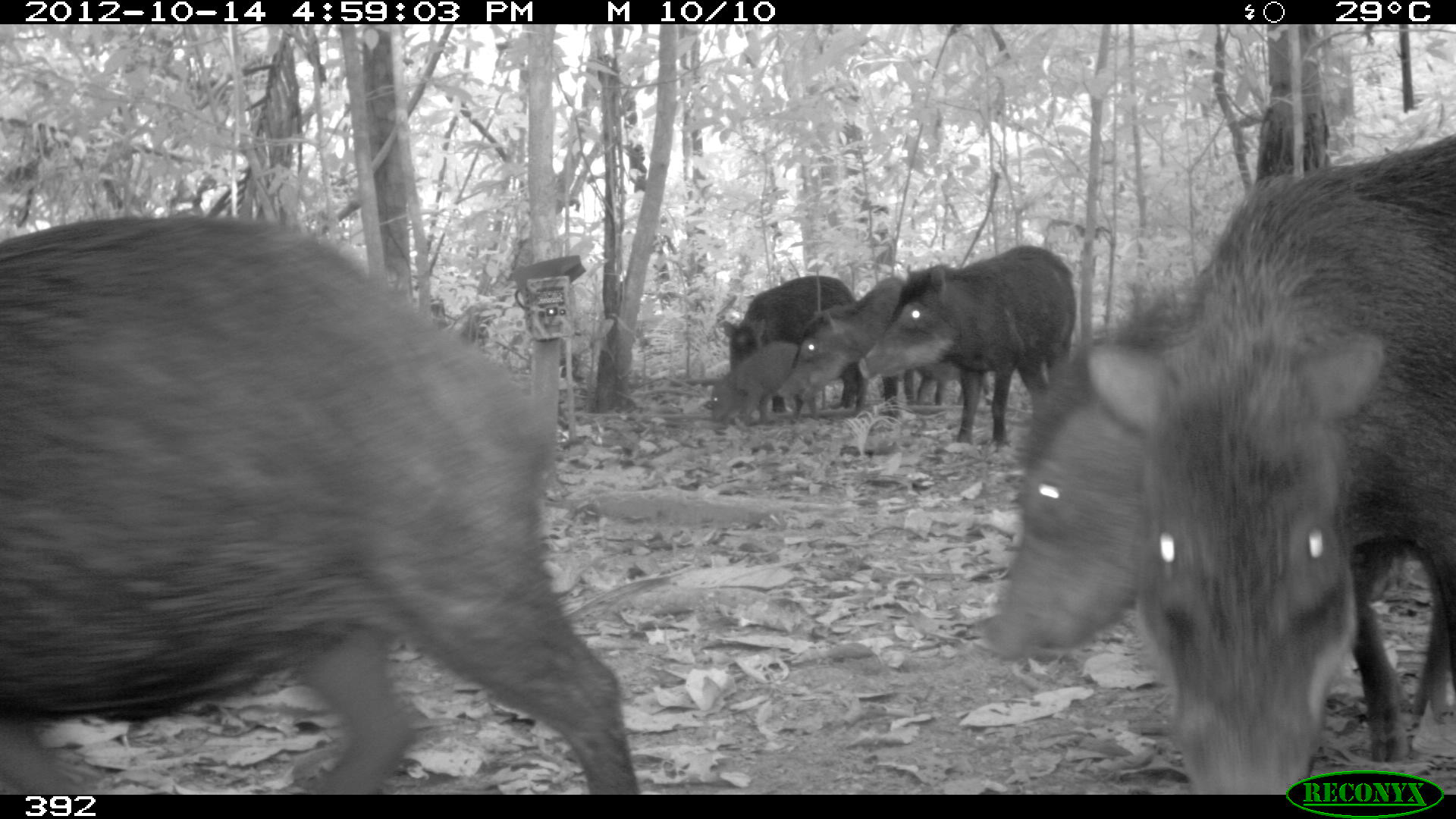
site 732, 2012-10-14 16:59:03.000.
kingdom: Animalia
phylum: Chordata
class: Mammalia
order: Artiodactyla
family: Tayassuidae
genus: Tayassu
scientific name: Tayassu pecari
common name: white-lipped peccary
Tayassu pecari (white-lipped peccary).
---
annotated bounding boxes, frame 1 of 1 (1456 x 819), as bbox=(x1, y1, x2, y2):
tayassu pecari: bbox=(0, 213, 638, 793); bbox=(1085, 129, 1454, 793); bbox=(980, 277, 1451, 767); bbox=(857, 241, 1078, 453); bbox=(722, 275, 871, 409); bbox=(778, 271, 899, 411); bbox=(702, 340, 798, 430); bbox=(909, 356, 975, 405)